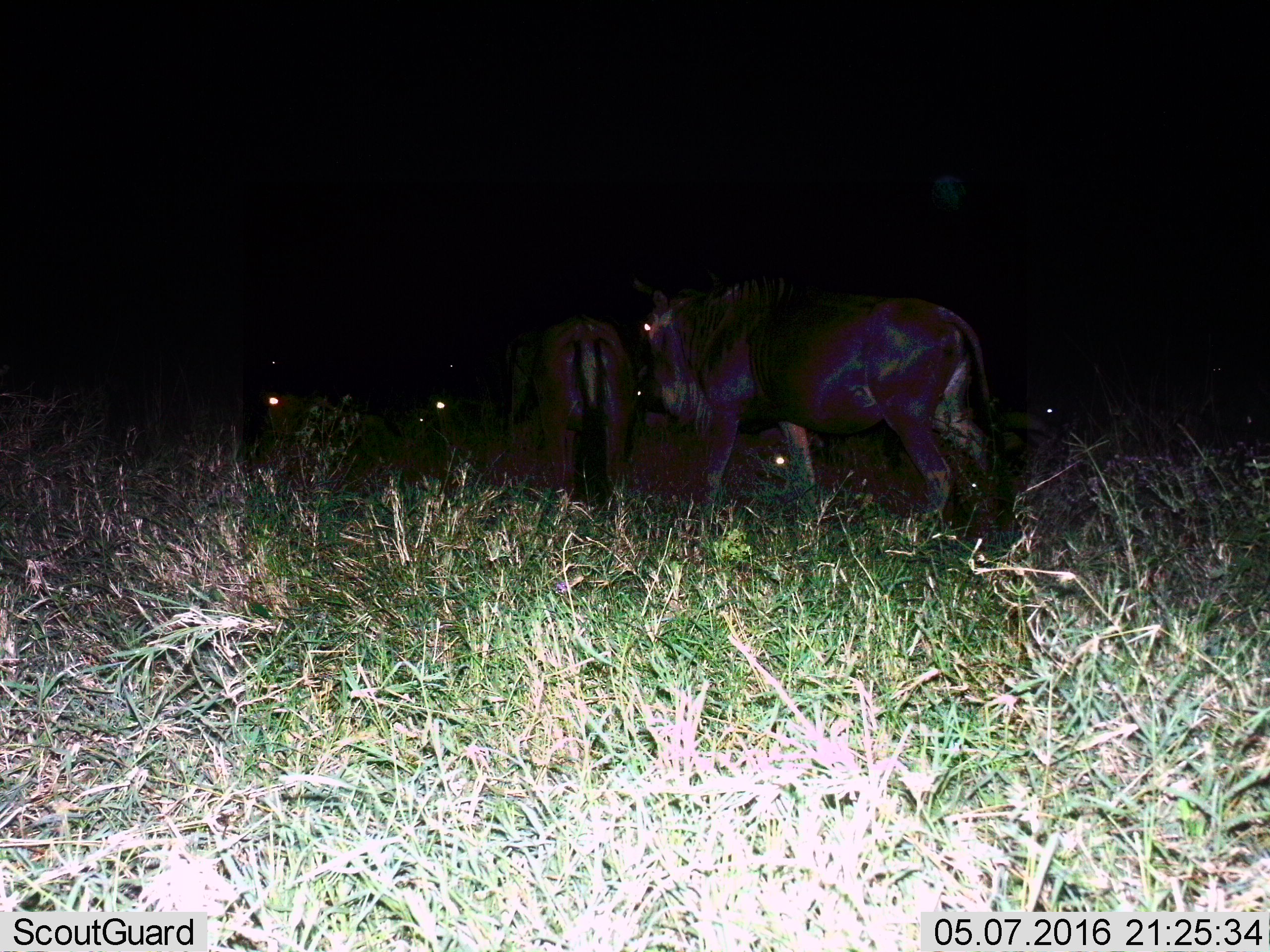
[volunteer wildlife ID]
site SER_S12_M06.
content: unidentified animal